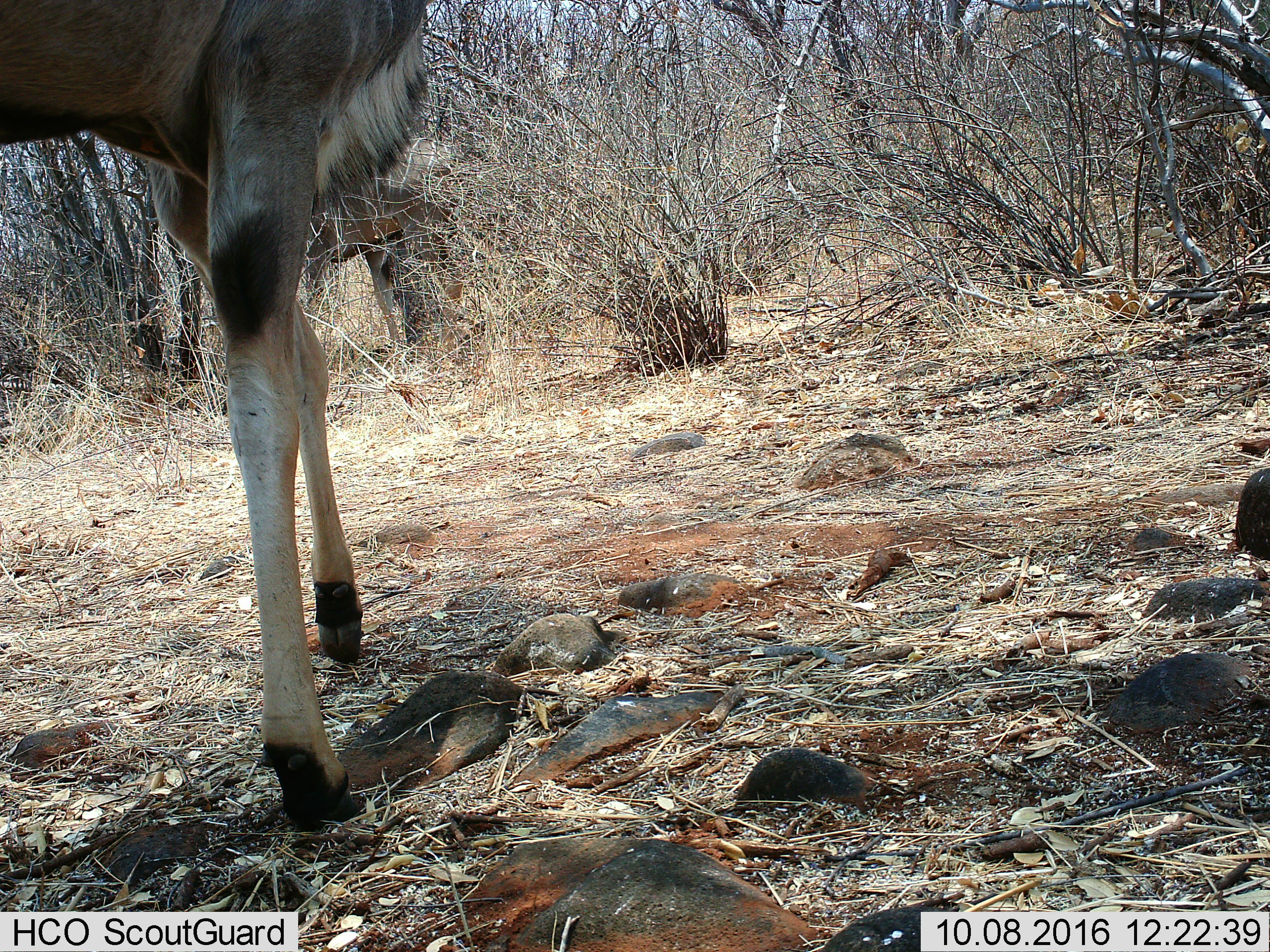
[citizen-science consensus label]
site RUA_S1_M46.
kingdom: Animalia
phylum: Chordata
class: Mammalia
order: Artiodactyla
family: Bovidae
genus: Tragelaphus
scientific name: Tragelaphus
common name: kudu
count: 2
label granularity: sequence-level